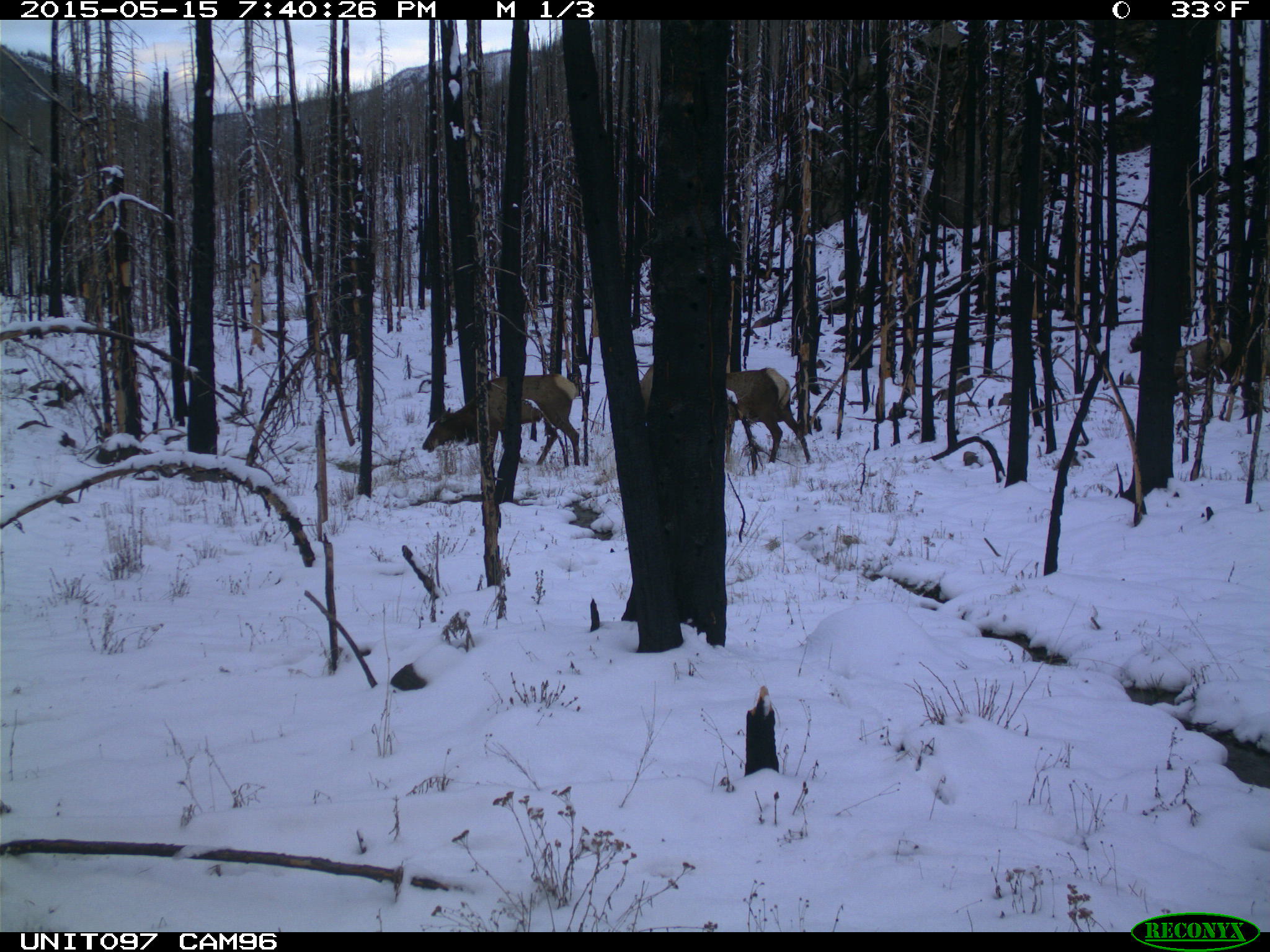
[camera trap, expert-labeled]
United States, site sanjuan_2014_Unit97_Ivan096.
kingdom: Animalia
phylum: Chordata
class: Mammalia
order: Artiodactyla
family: Cervidae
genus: Cervus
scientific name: Cervus elaphus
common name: red deer